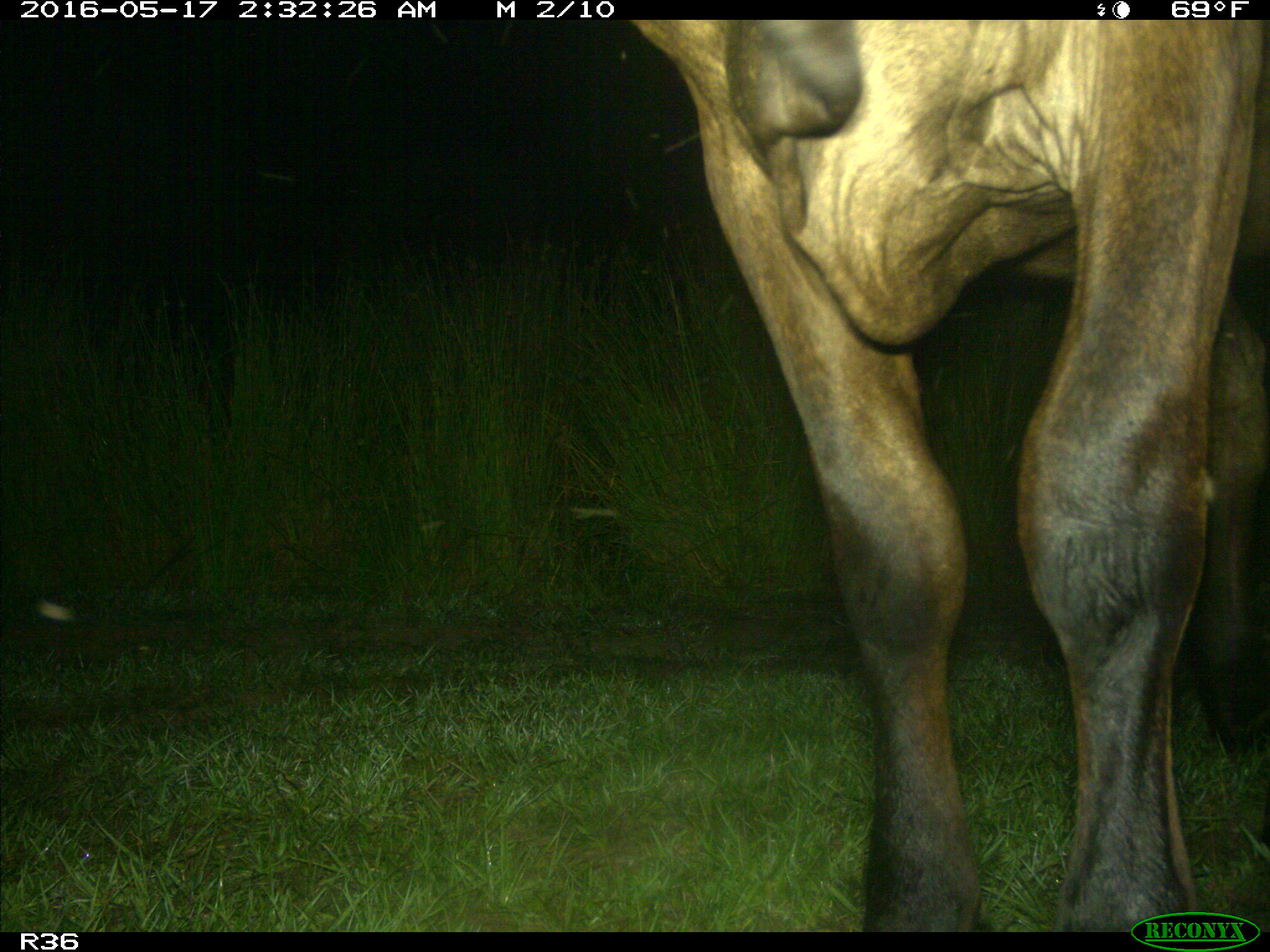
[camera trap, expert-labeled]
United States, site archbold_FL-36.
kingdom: Animalia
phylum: Chordata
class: Mammalia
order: Artiodactyla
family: Bovidae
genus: Bos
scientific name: Bos taurus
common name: domestic cow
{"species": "Bos taurus (domestic cow)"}